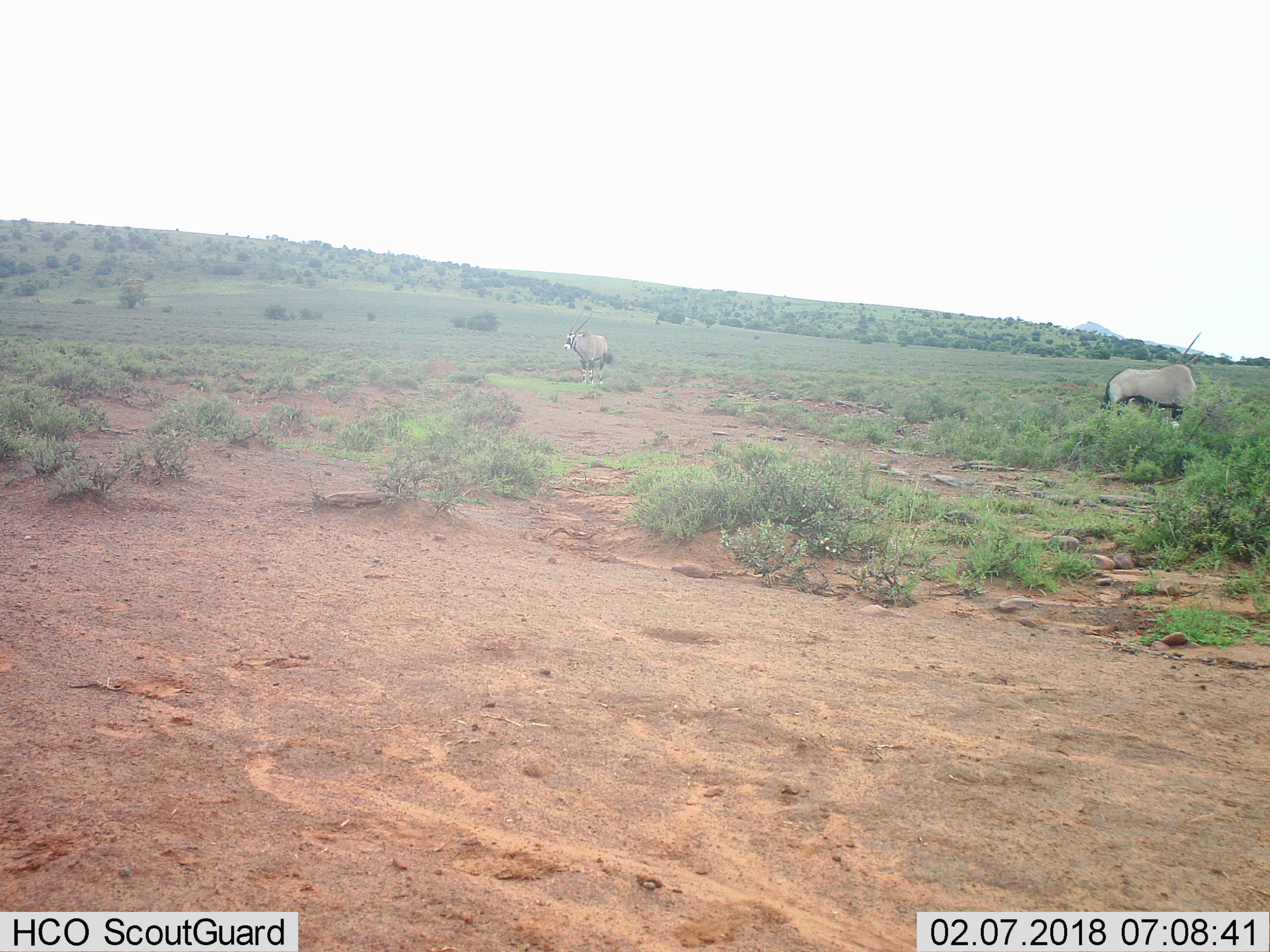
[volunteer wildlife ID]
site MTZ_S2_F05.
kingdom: Animalia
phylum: Chordata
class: Mammalia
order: Artiodactyla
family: Bovidae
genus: Oryx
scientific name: Oryx gazella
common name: gemsbok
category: oryx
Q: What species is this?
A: Oryx (gemsbok) (Oryx gazella).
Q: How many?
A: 2.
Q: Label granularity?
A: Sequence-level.